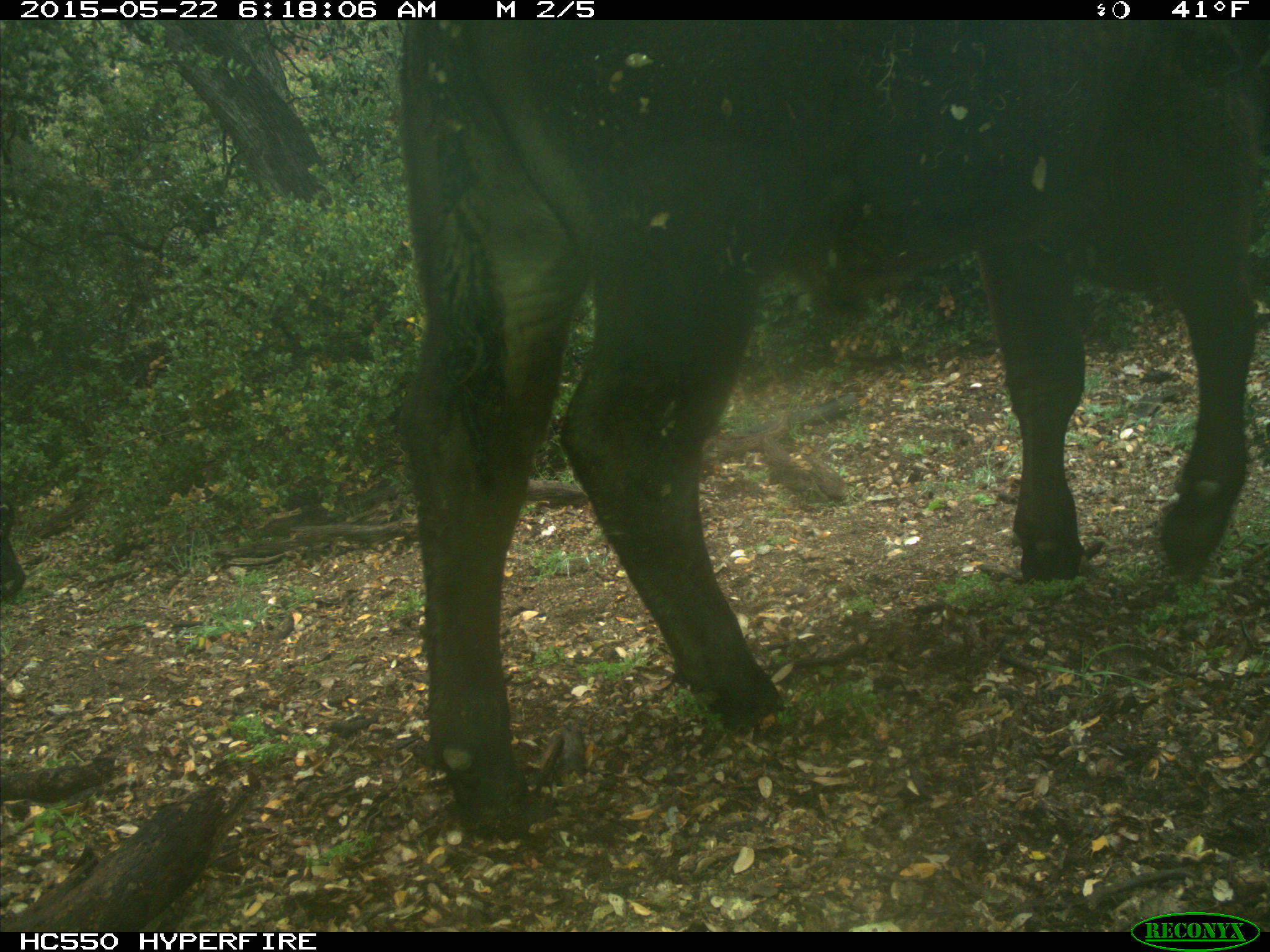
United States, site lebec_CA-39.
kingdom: Animalia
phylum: Chordata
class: Mammalia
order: Artiodactyla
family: Bovidae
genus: Bos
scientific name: Bos taurus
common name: domestic cow